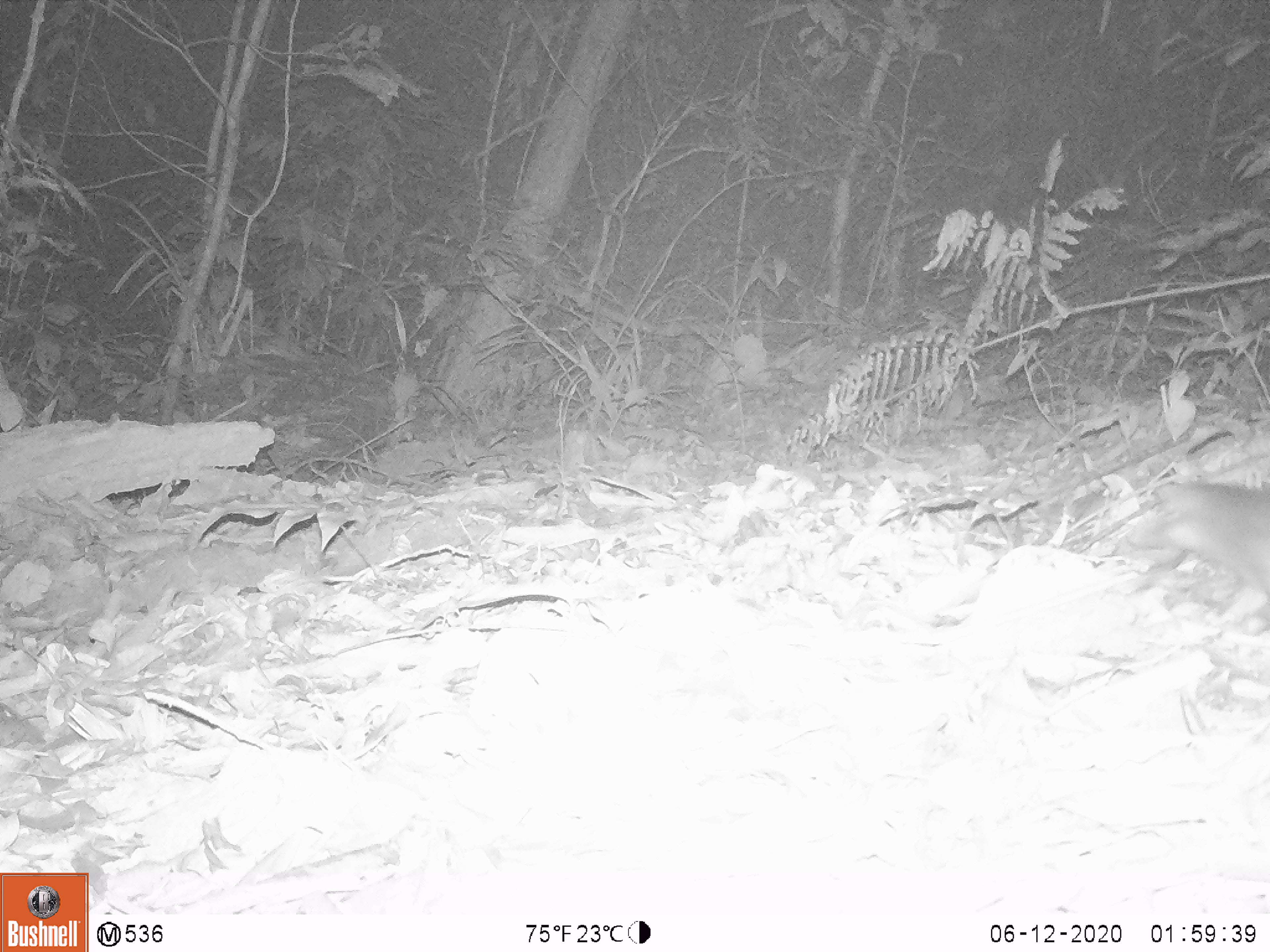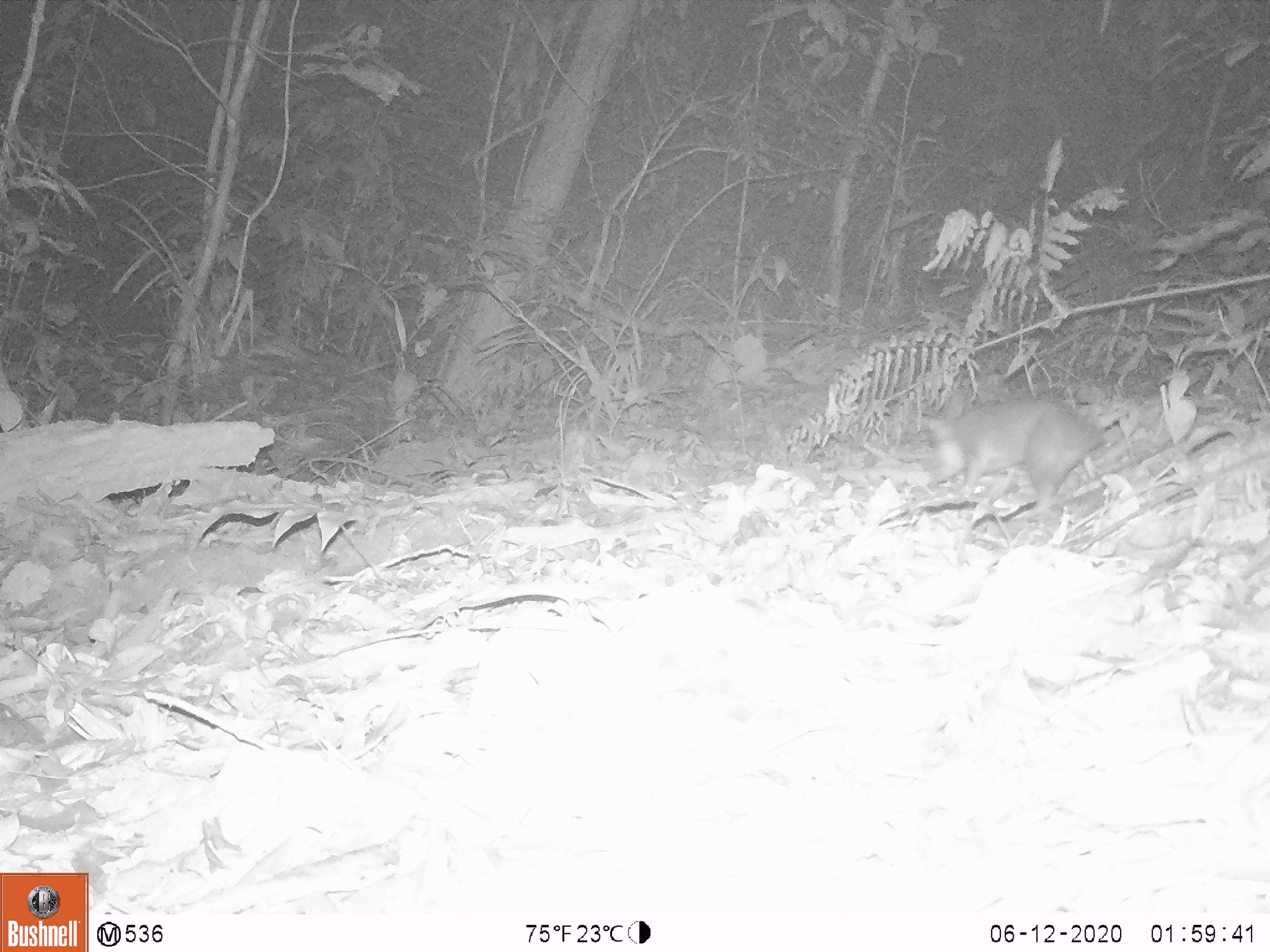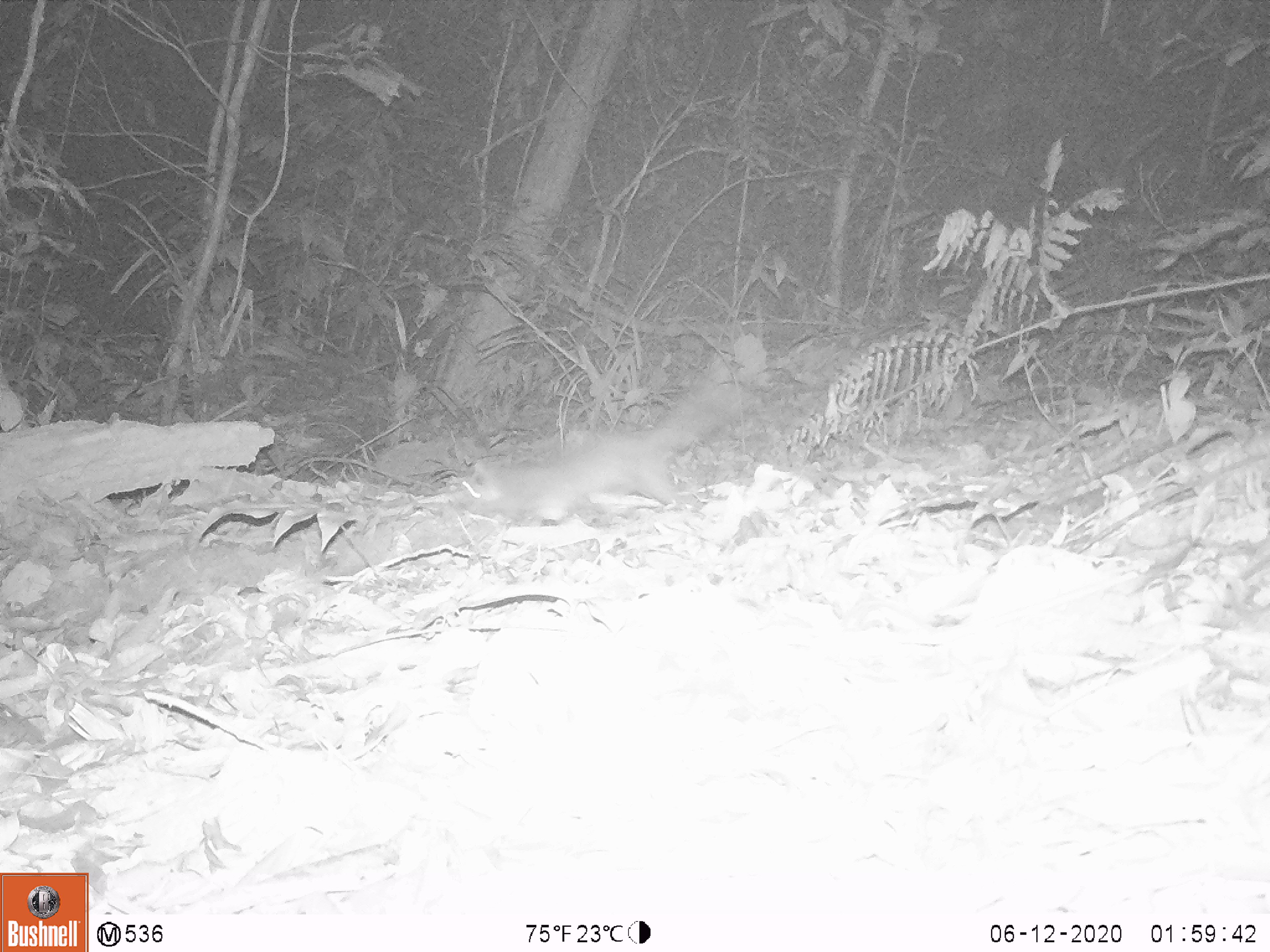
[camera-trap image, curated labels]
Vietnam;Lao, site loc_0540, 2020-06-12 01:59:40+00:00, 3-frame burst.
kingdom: Animalia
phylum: Chordata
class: Mammalia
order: Carnivora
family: Mustelidae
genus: Melogale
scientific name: Melogale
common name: ferret badger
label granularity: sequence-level